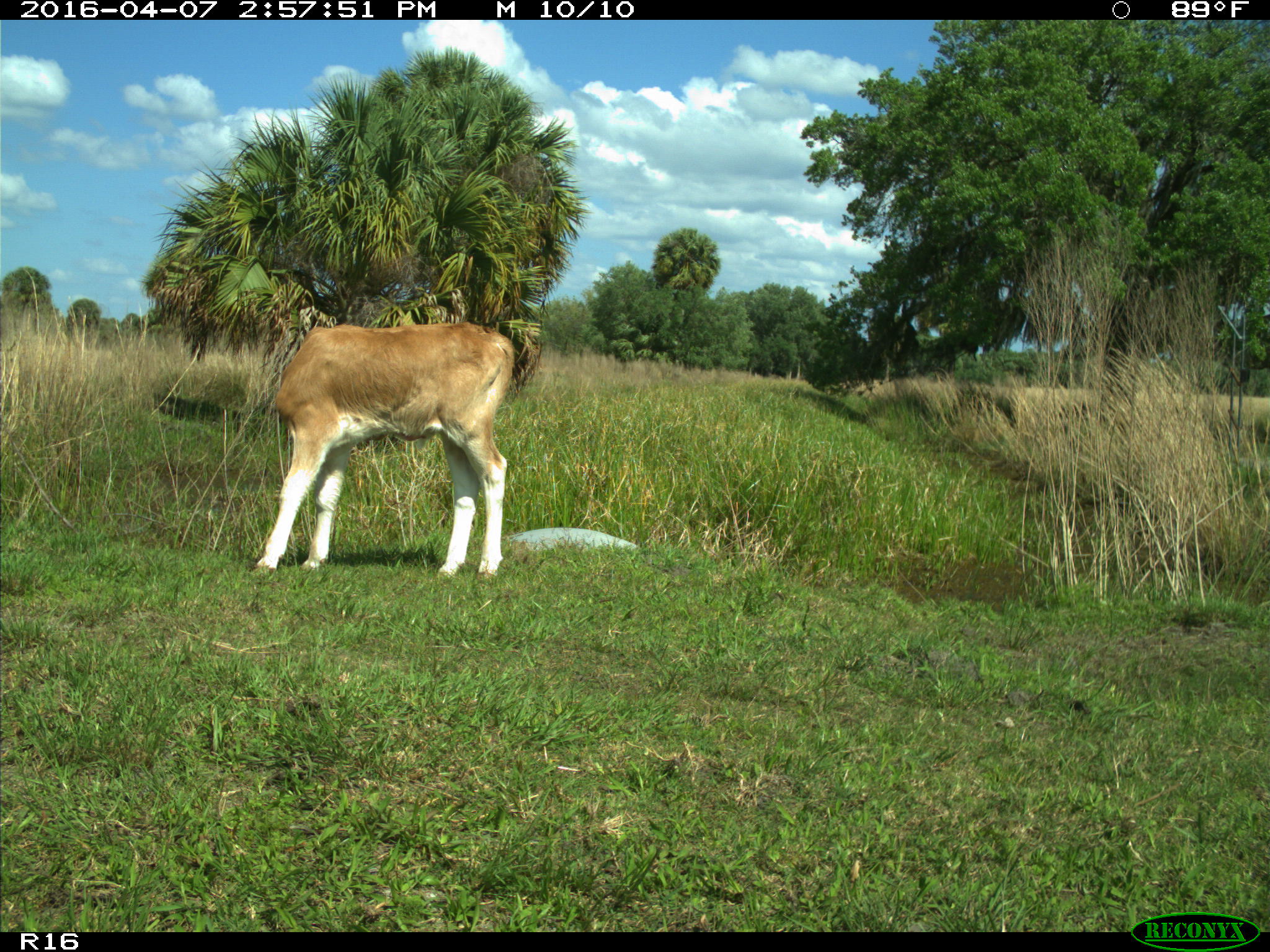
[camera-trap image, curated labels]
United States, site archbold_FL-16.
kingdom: Animalia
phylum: Chordata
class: Mammalia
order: Artiodactyla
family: Bovidae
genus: Bos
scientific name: Bos taurus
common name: domestic cow